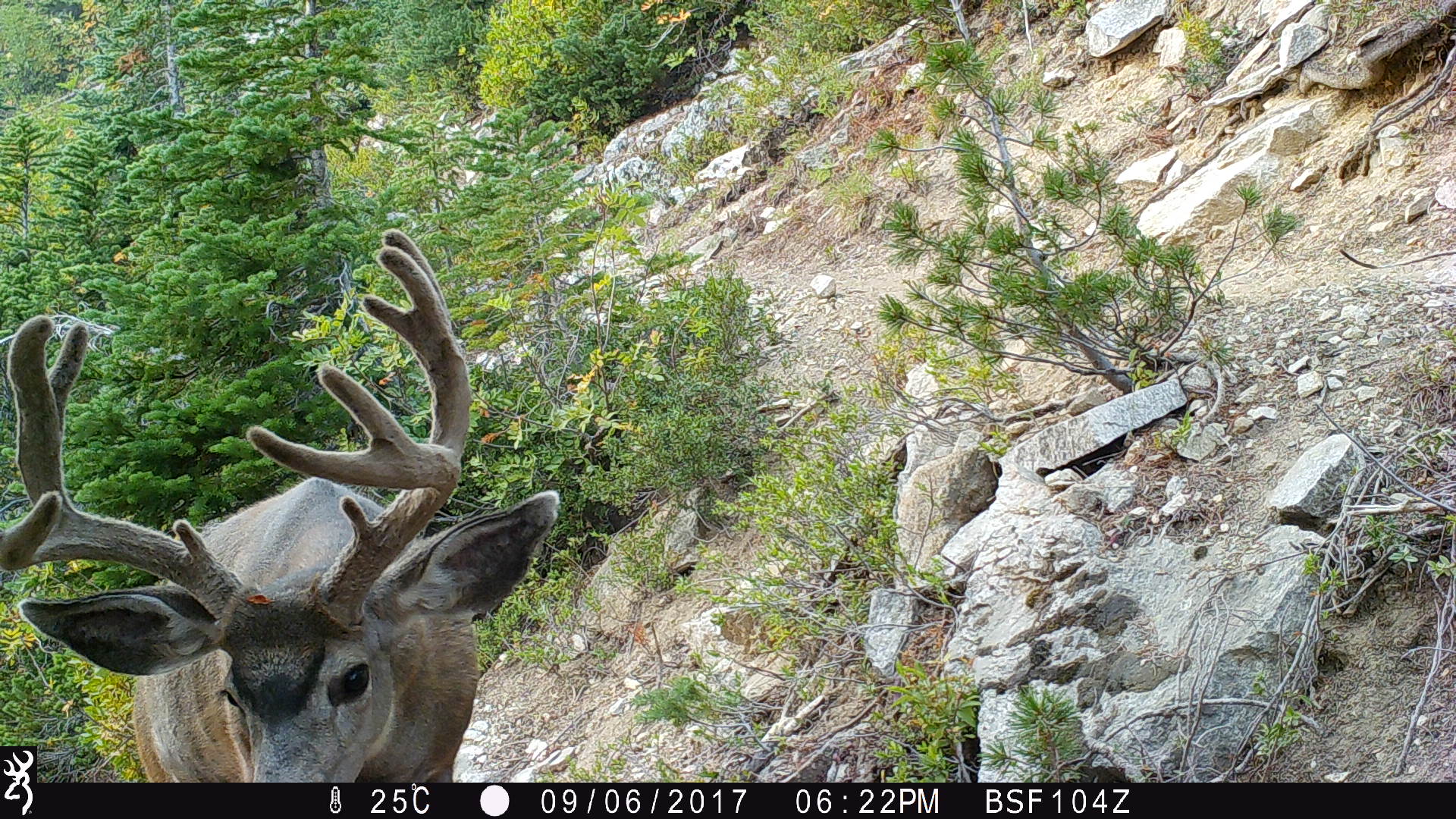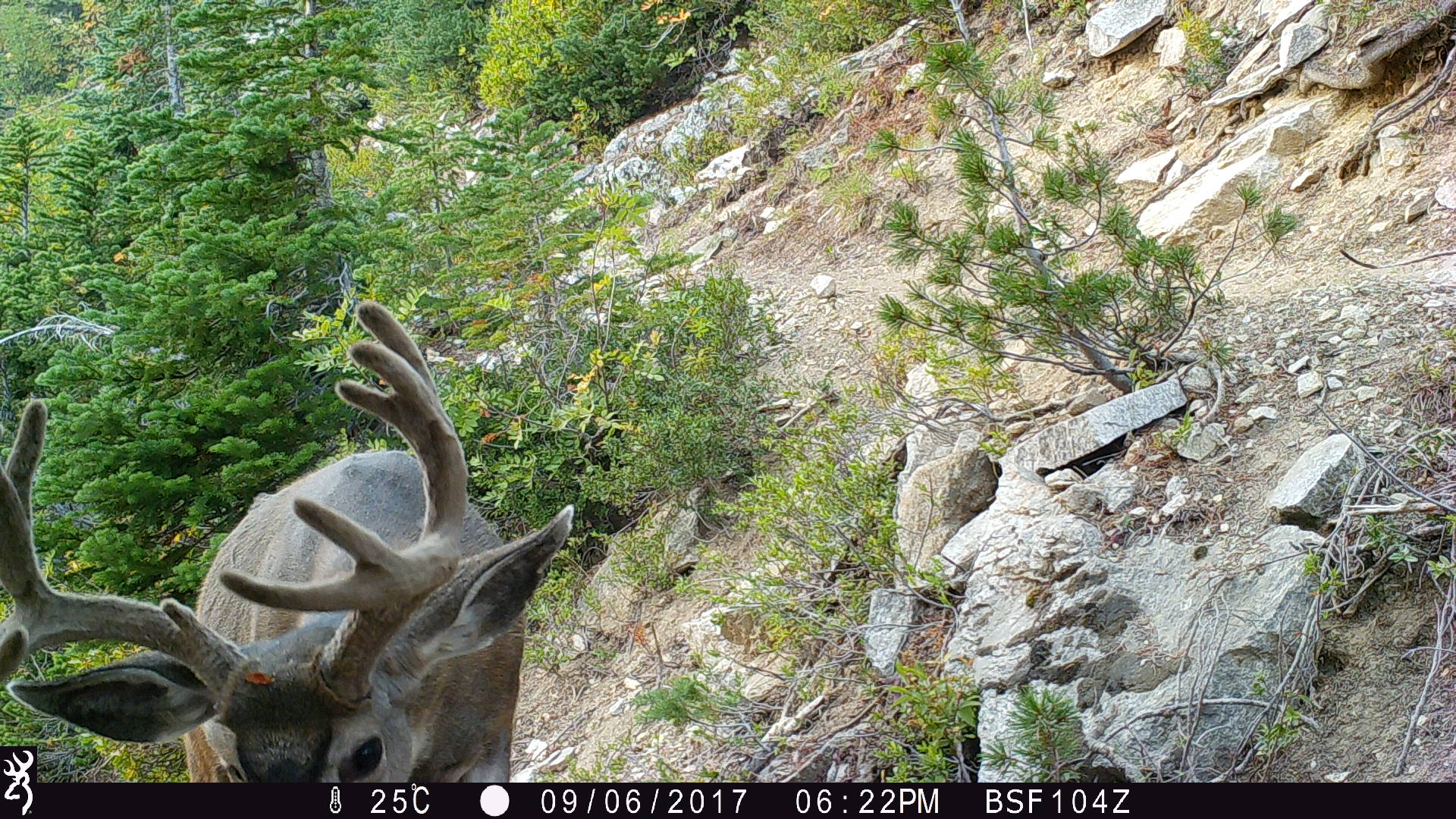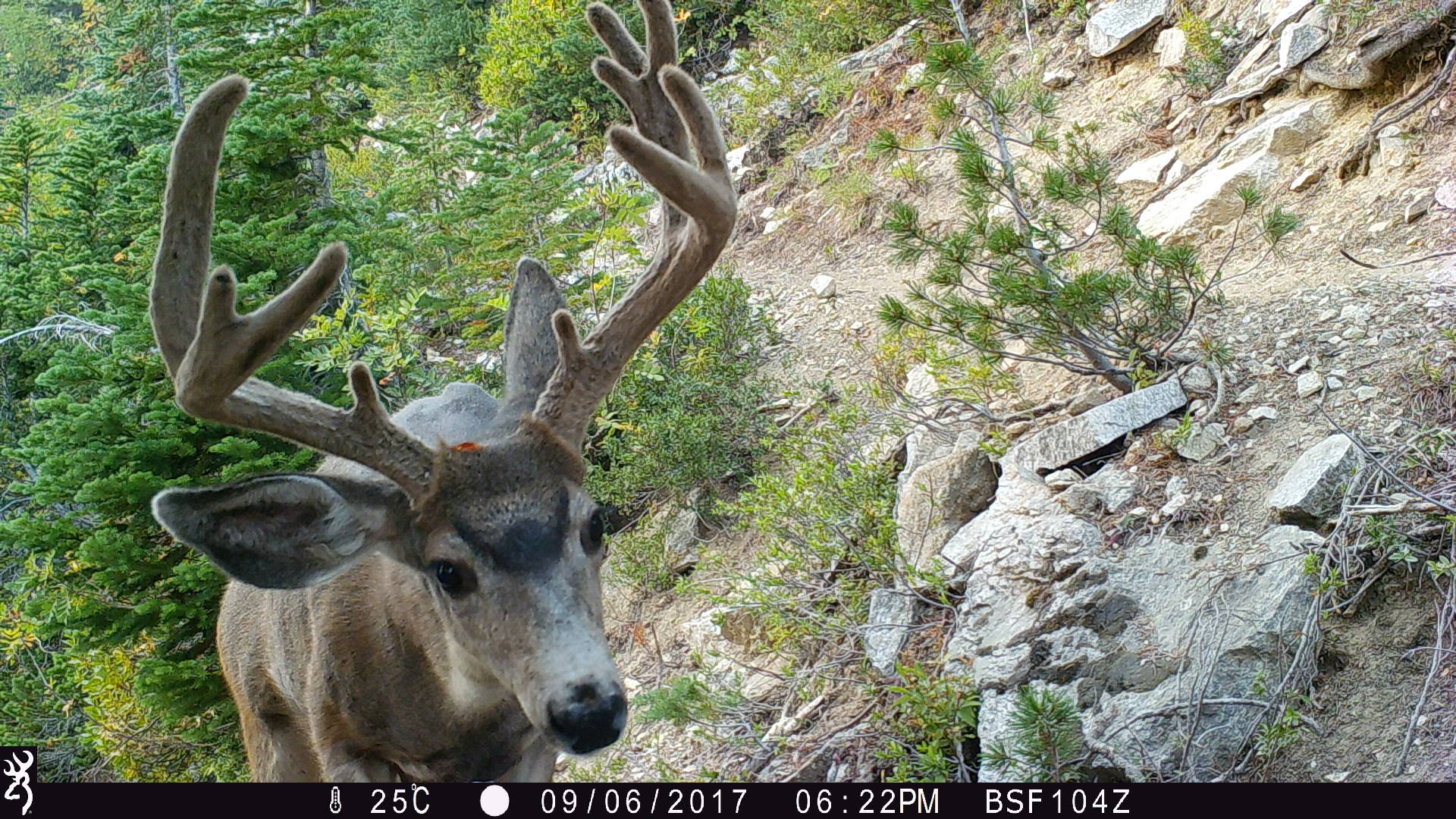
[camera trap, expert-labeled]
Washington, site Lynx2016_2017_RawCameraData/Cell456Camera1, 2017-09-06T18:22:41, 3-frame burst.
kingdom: Animalia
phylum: Chordata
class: Mammalia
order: Artiodactyla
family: Cervidae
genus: Odocoileus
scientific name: Odocoileus hemionus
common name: mule deer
Odocoileus hemionus (mule deer). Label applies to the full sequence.